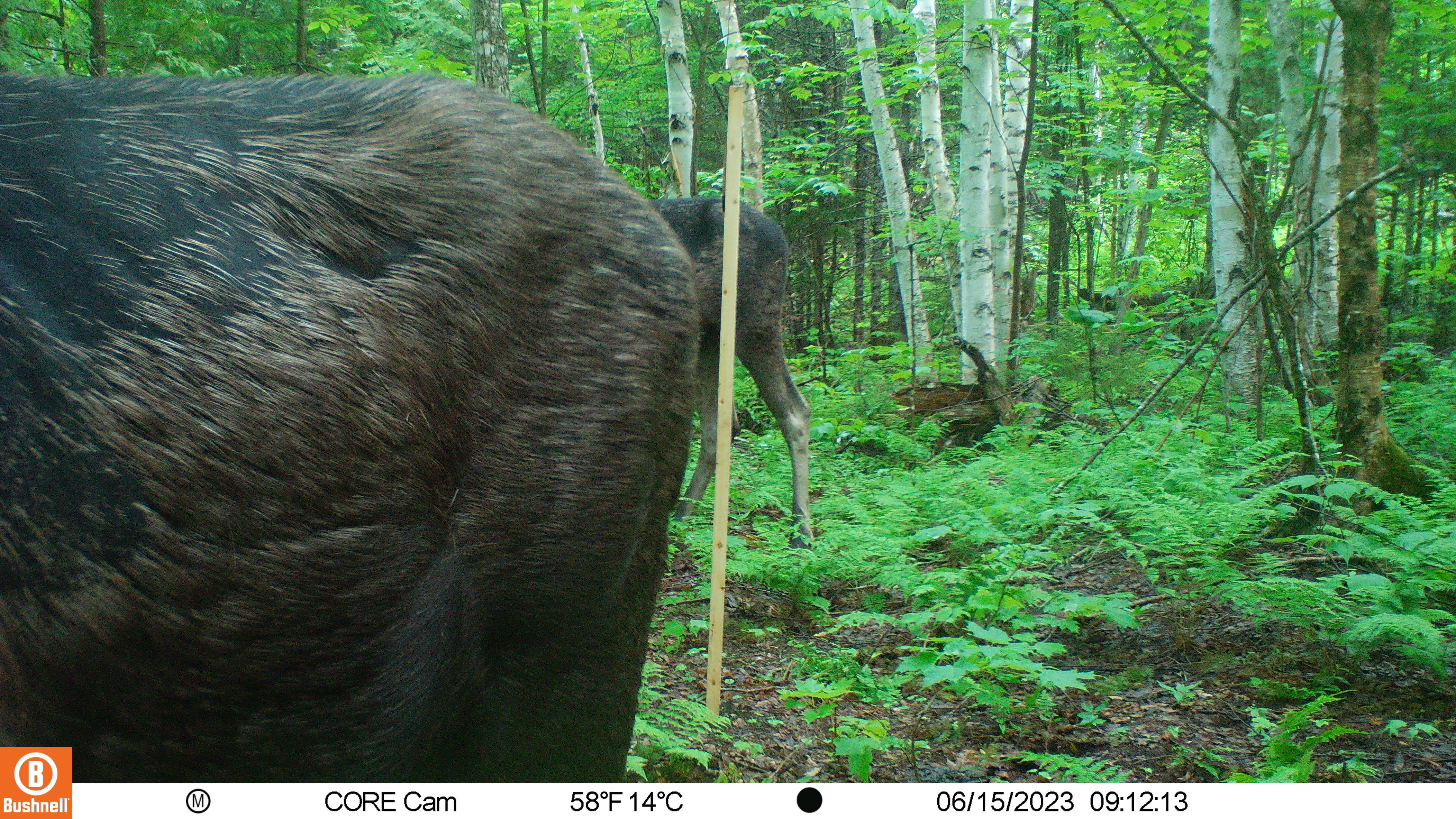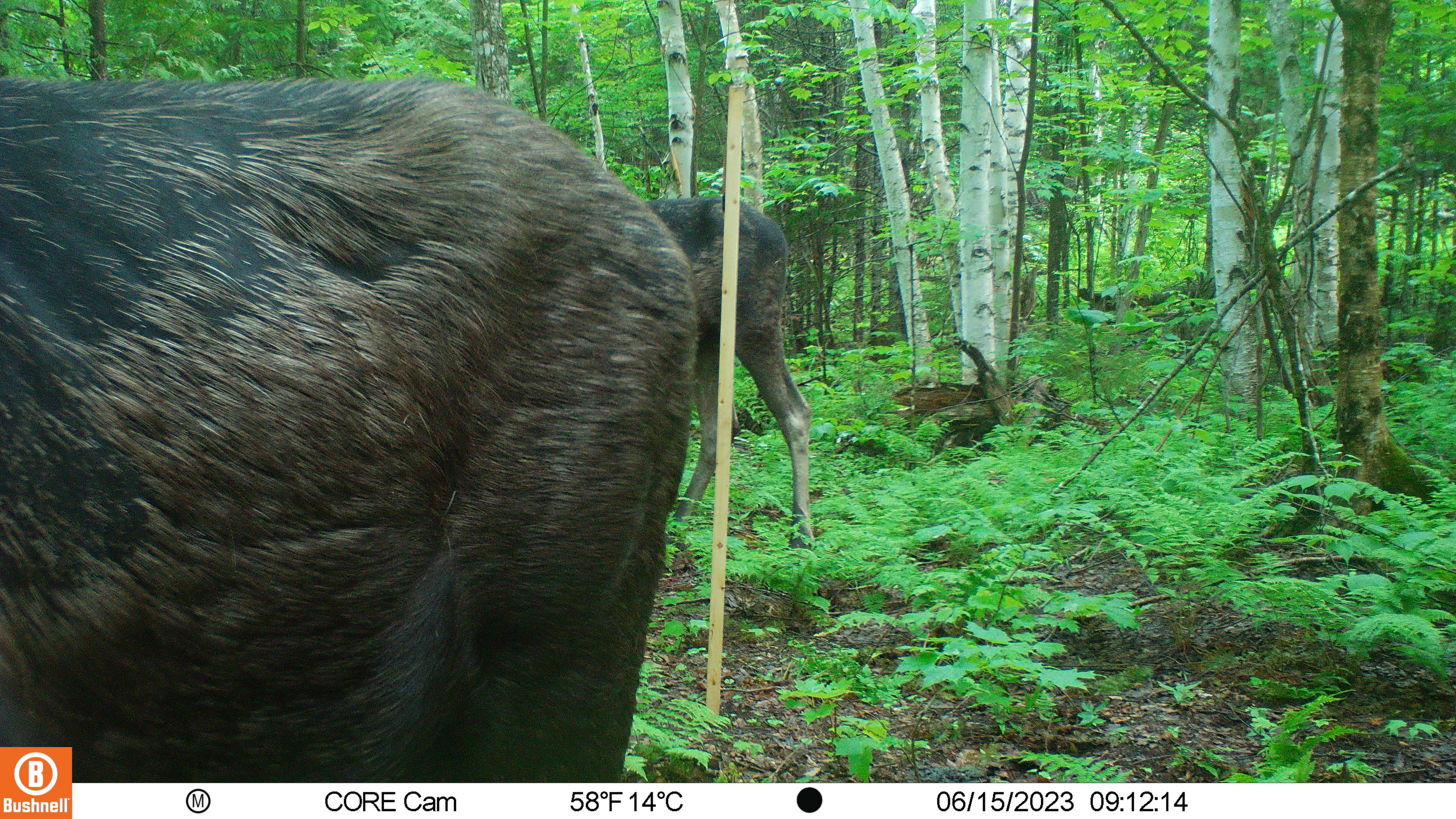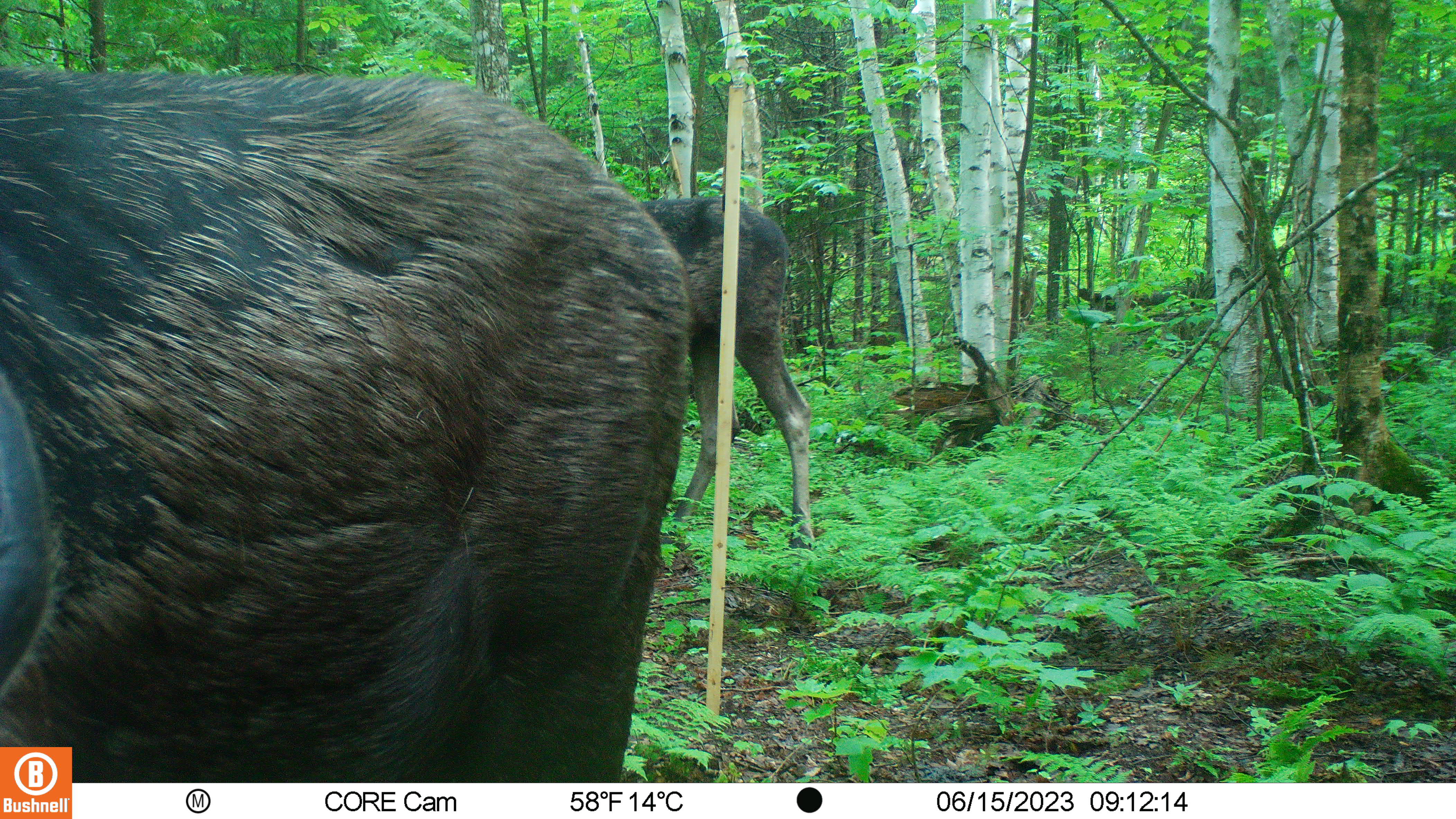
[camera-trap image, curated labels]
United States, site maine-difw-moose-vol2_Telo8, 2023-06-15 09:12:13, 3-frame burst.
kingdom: Animalia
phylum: Chordata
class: Mammalia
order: Artiodactyla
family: Cervidae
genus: Alces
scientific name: Alces alces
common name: moose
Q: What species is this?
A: Moose (Alces alces).